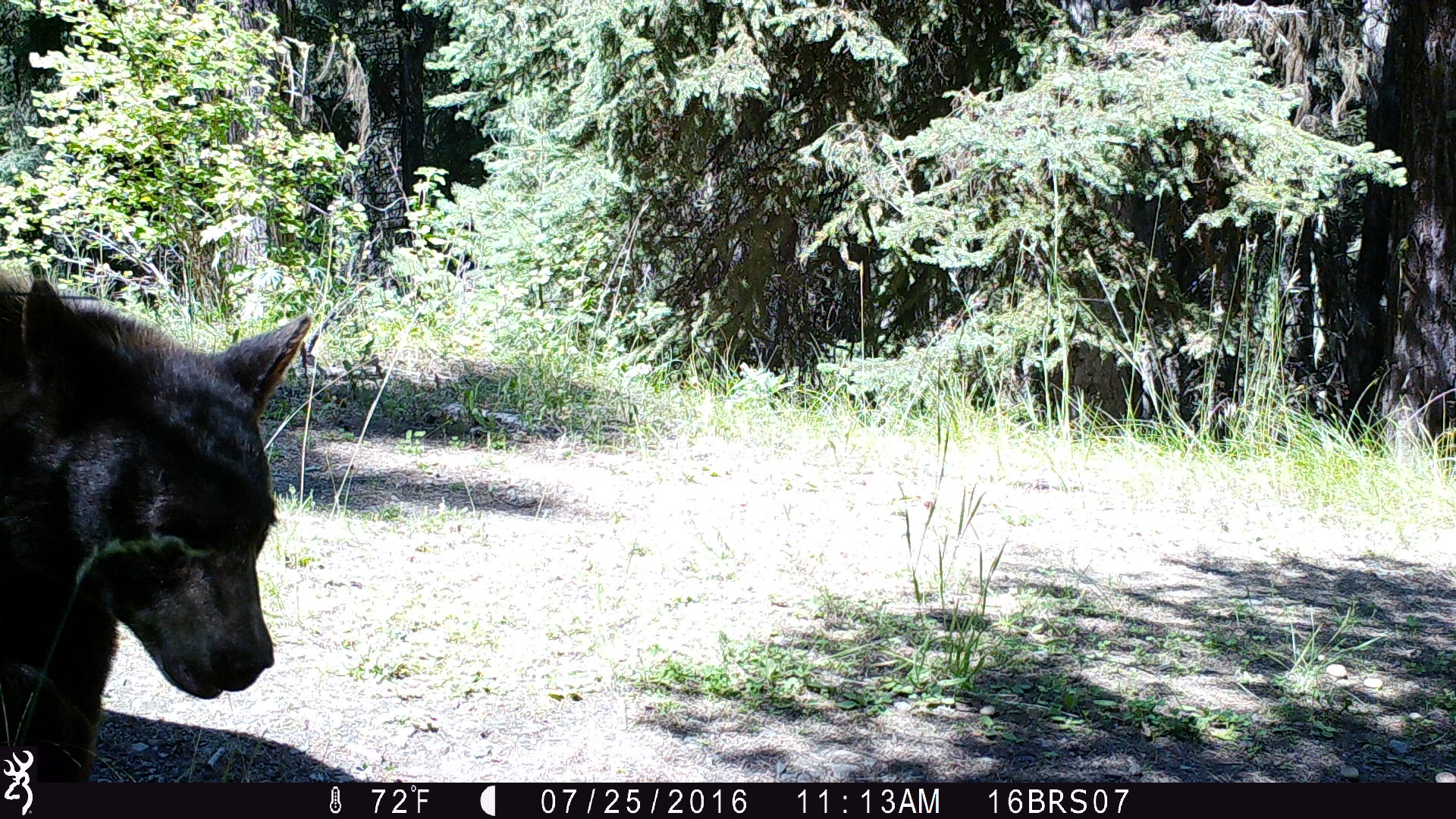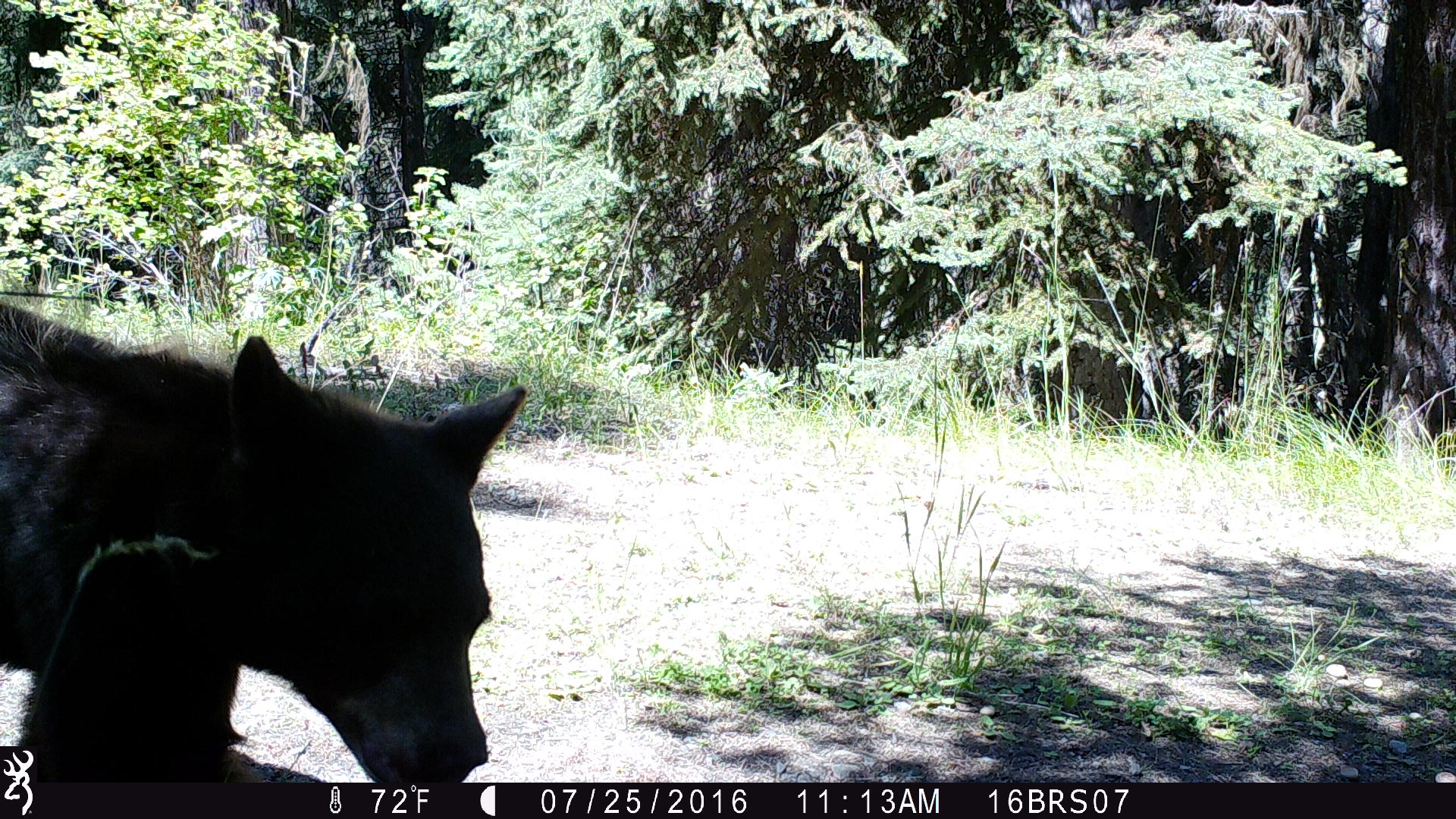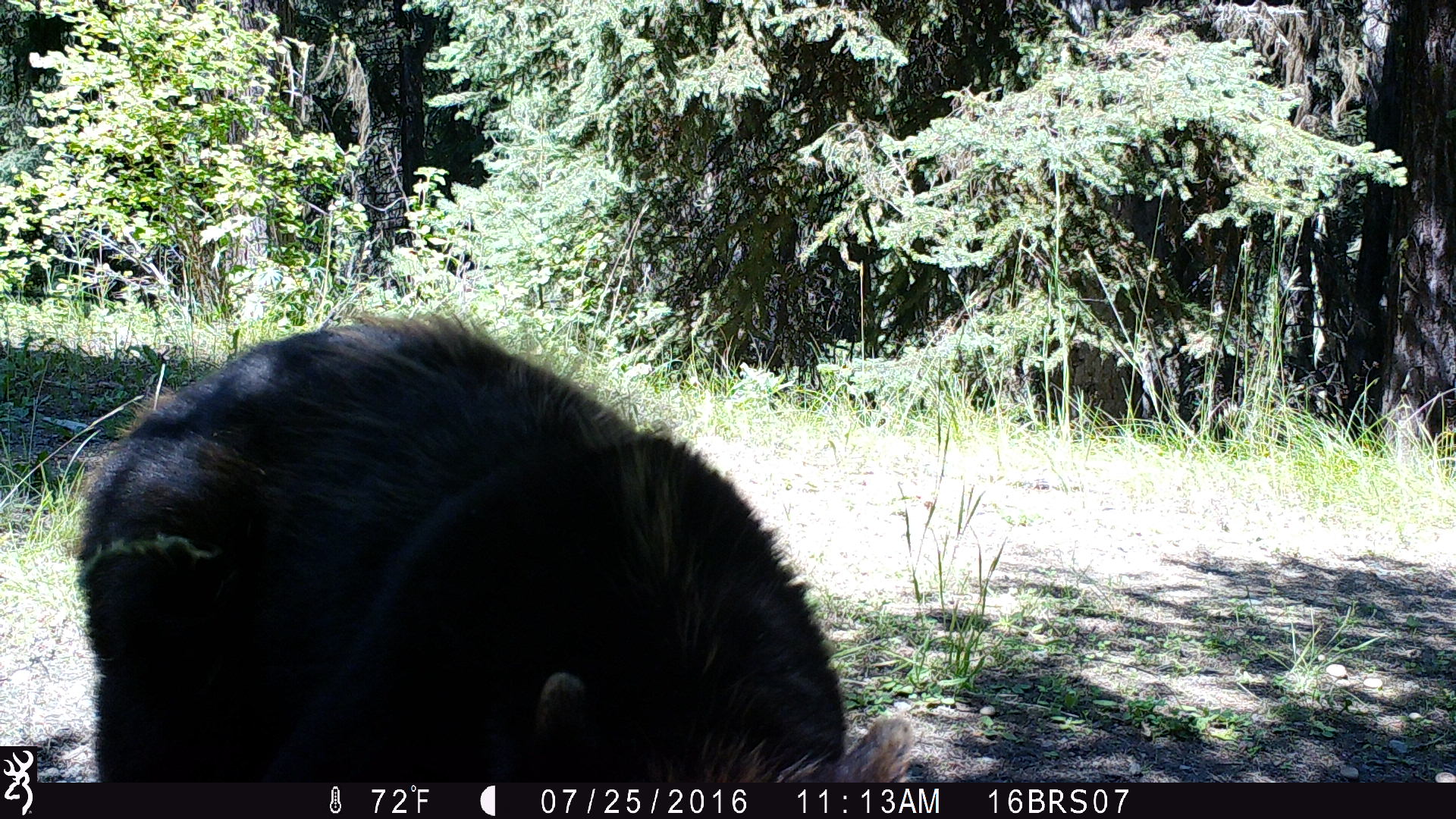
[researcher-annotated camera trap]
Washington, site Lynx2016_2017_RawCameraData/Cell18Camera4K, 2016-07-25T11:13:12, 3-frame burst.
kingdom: Animalia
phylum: Chordata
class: Mammalia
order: Carnivora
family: Ursidae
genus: Ursus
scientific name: Ursus americanus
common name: american black bear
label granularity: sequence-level